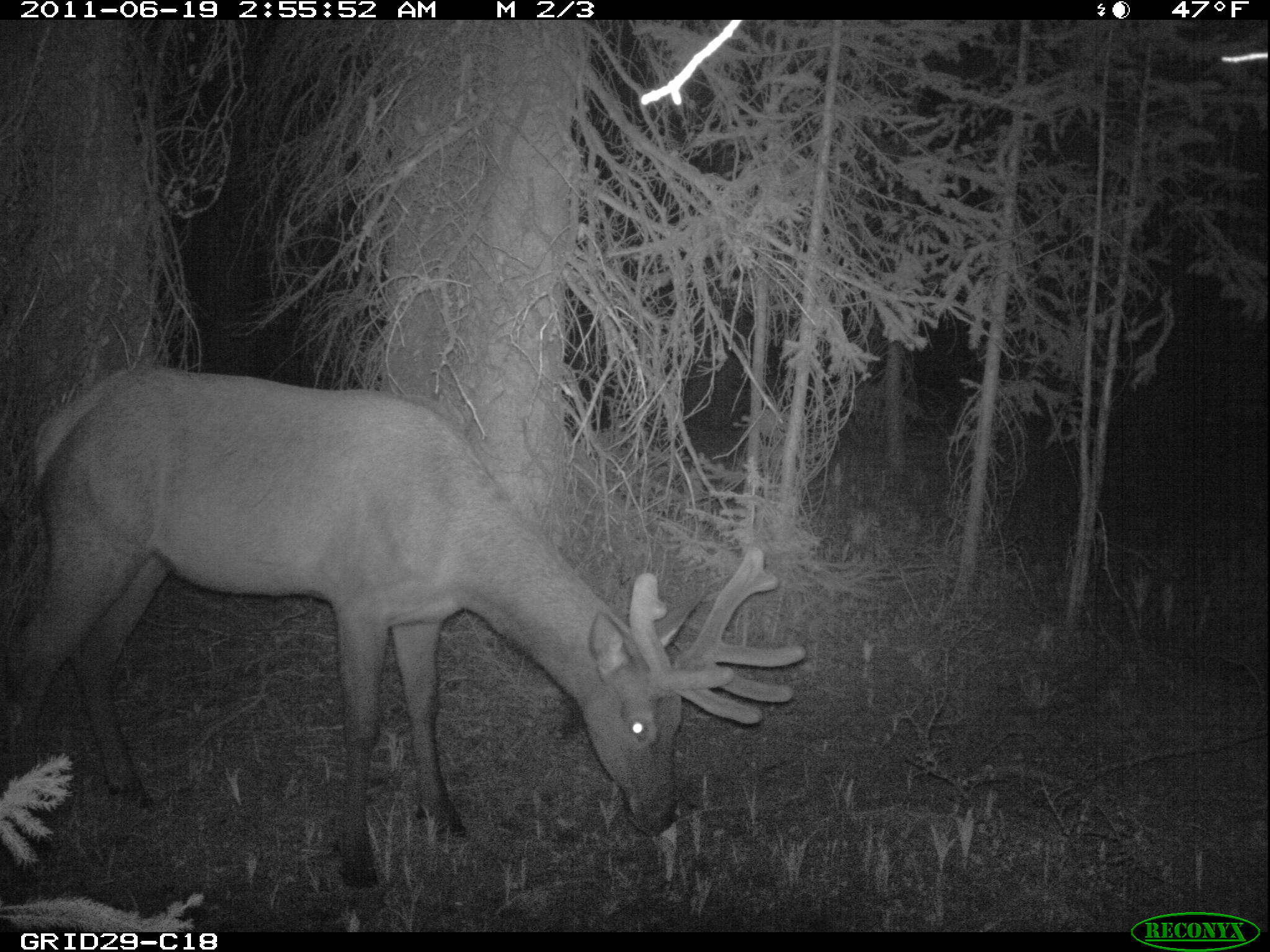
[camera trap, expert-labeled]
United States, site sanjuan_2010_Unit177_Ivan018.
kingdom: Animalia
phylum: Chordata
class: Mammalia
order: Artiodactyla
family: Cervidae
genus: Cervus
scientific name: Cervus elaphus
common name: red deer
Cervus elaphus (red deer).